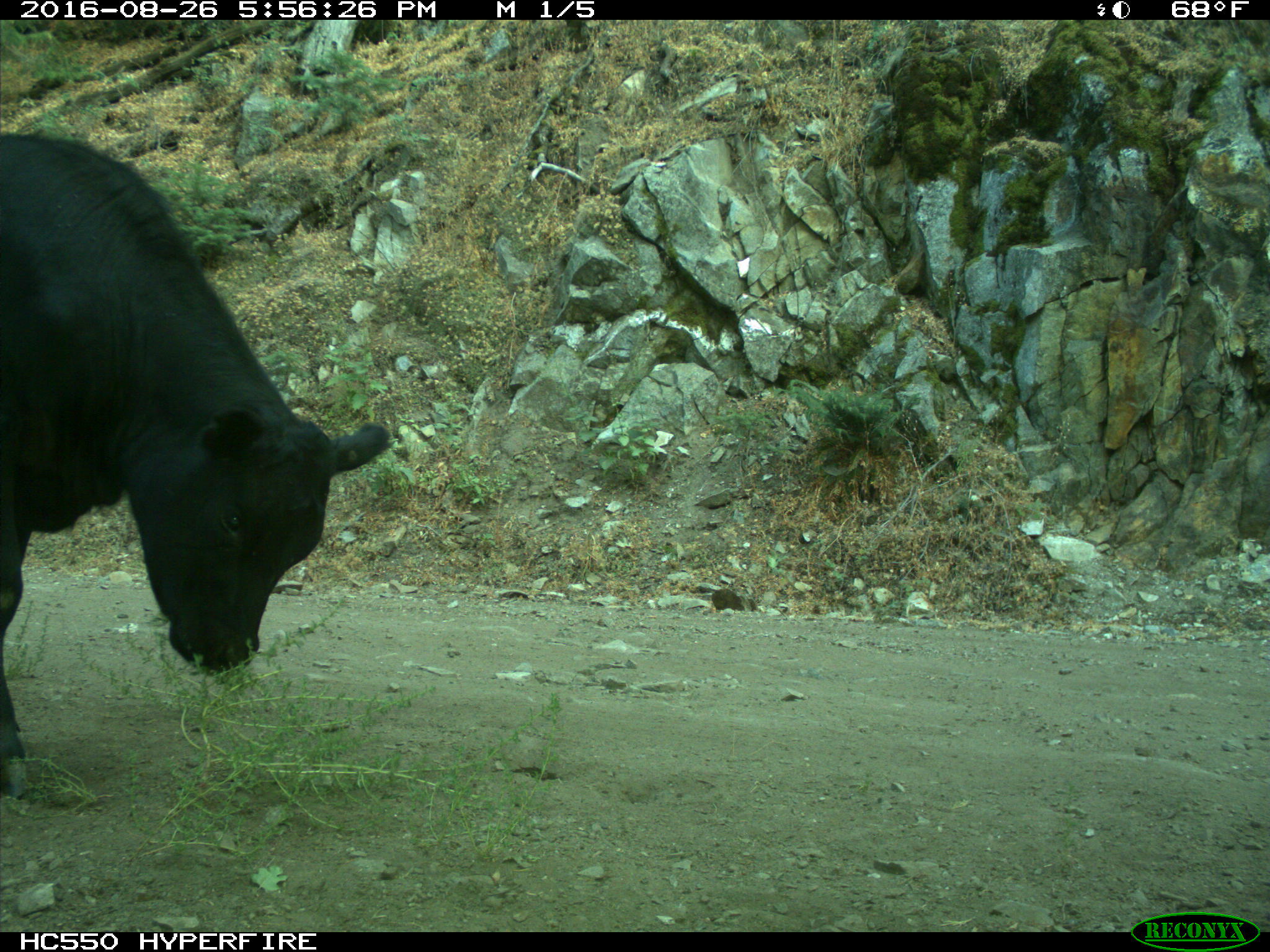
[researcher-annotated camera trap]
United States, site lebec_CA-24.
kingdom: Animalia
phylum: Chordata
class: Mammalia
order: Artiodactyla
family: Bovidae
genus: Bos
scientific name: Bos taurus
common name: domestic cow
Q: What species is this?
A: Bos taurus (domestic cow).